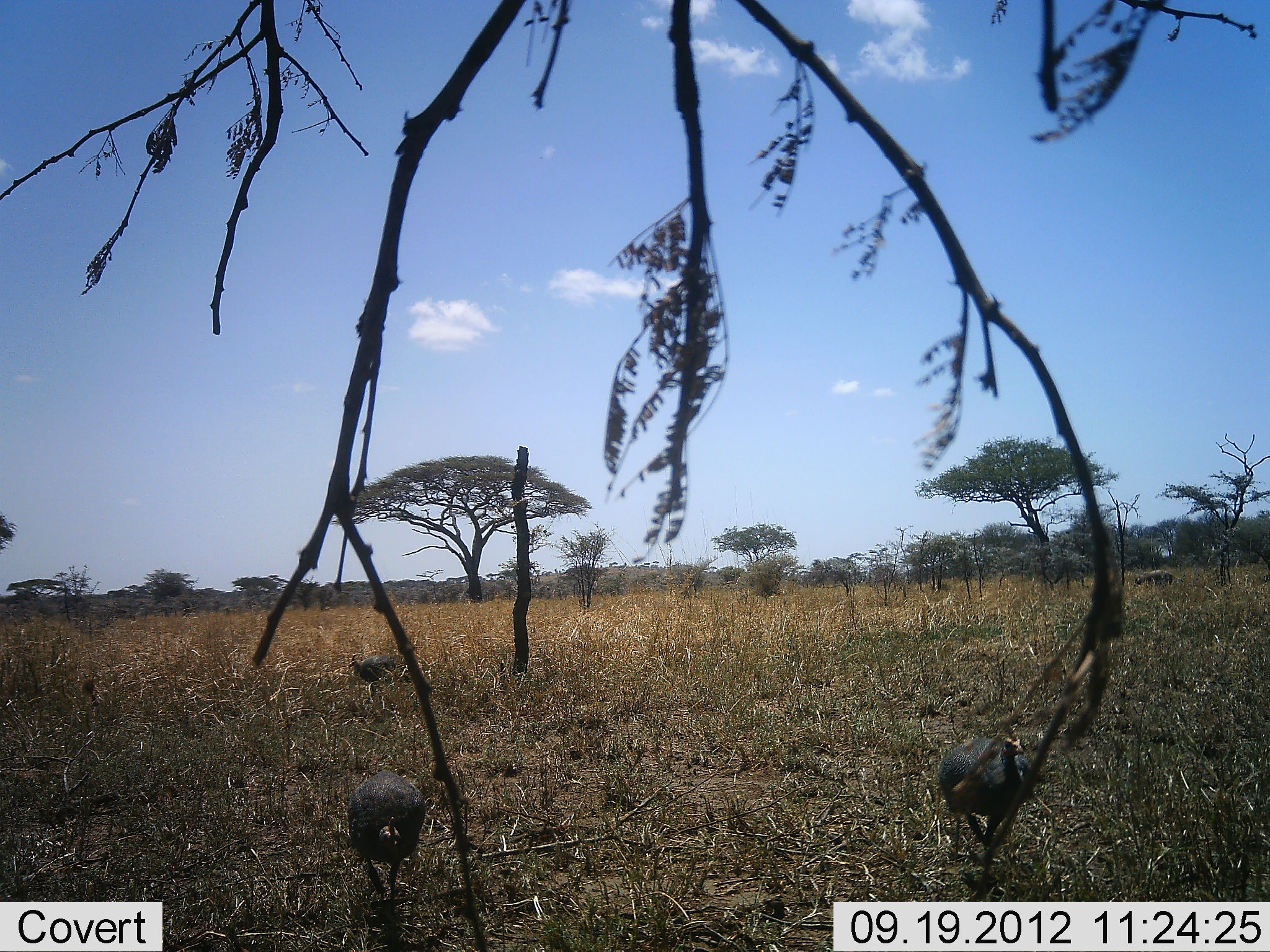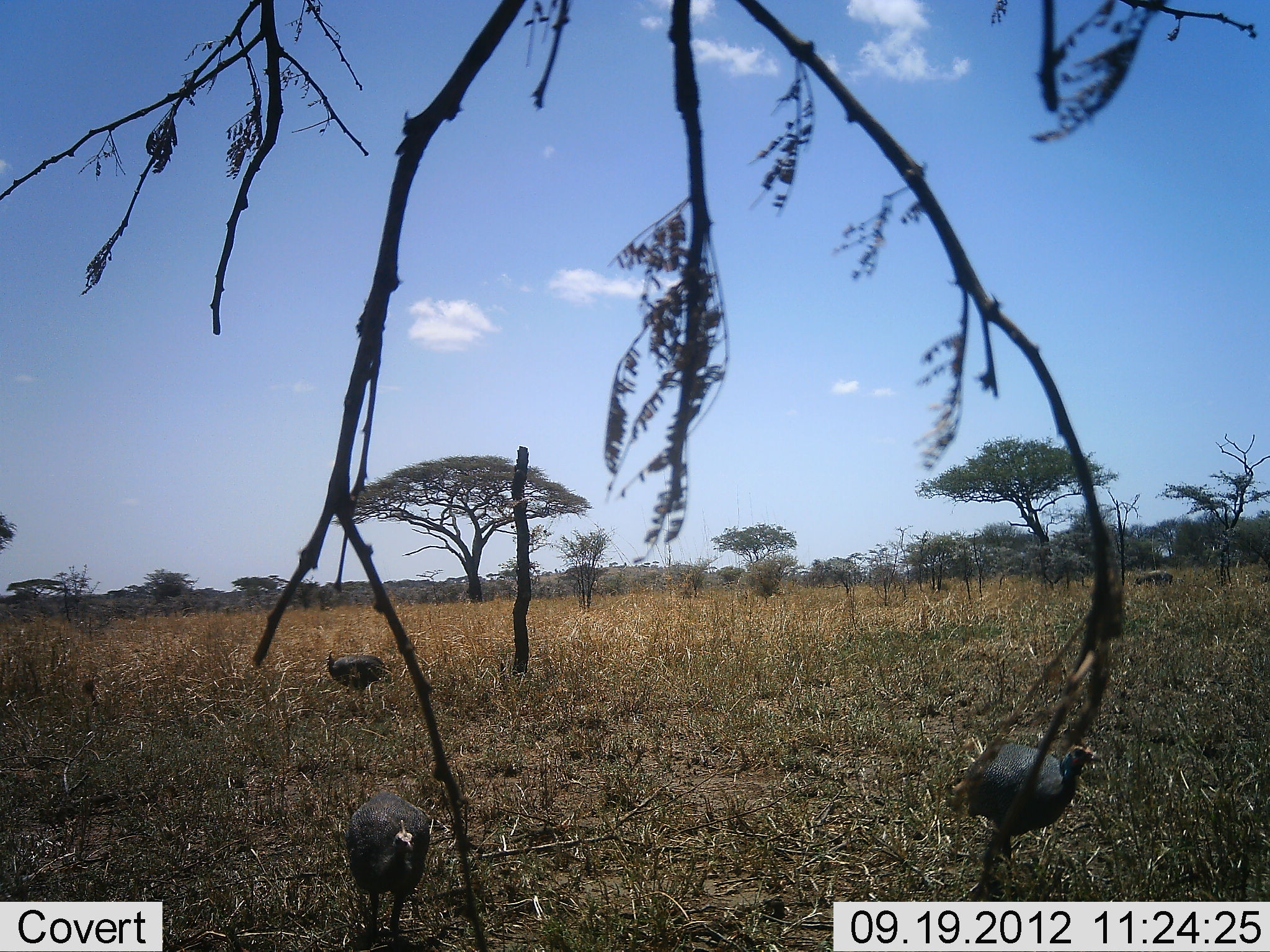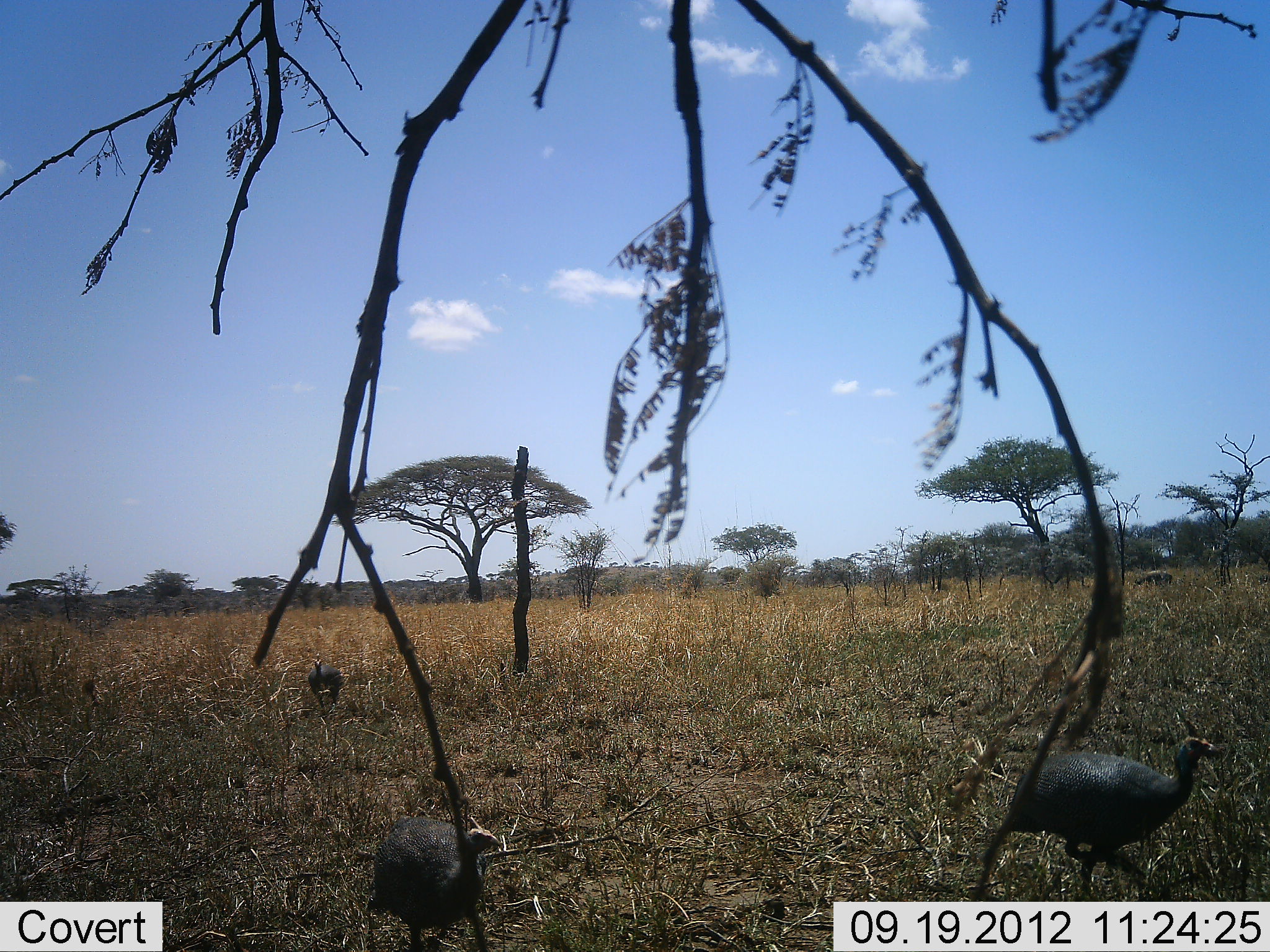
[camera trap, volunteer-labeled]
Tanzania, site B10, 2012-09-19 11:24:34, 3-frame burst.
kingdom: Animalia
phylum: Chordata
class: Aves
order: Galliformes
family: Numididae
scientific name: Numididae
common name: guinea fowl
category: guineafowl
Guineafowl (guinea fowl) (Numididae), count 3. Behavior (volunteer vote fractions): standing 17%, resting 0%, moving 92%, interacting 0%. Young present (vote fraction): 0%. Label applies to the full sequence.